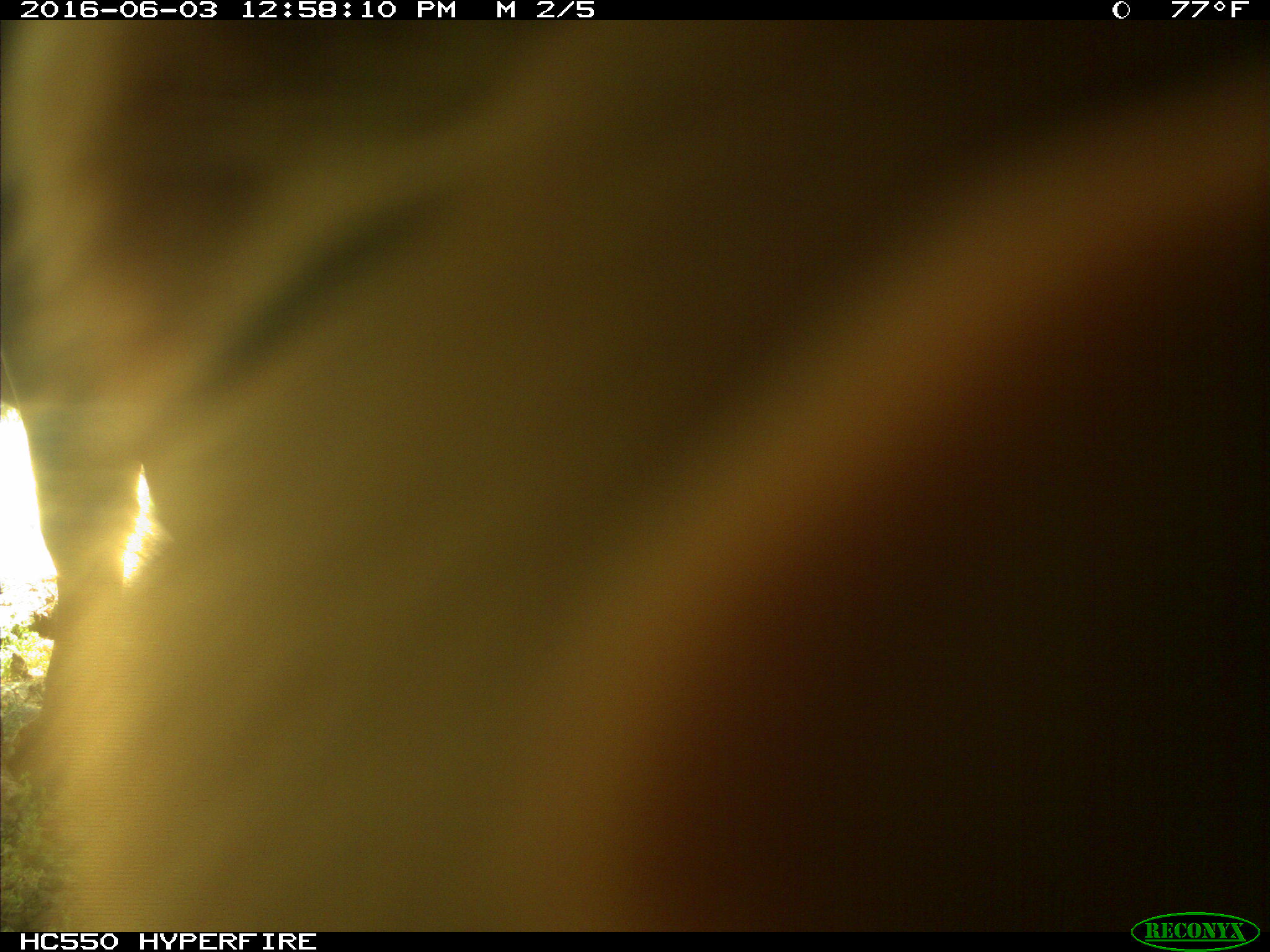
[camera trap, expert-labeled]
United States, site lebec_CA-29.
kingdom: Animalia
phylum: Chordata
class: Mammalia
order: Artiodactyla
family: Bovidae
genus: Bos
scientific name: Bos taurus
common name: domestic cow